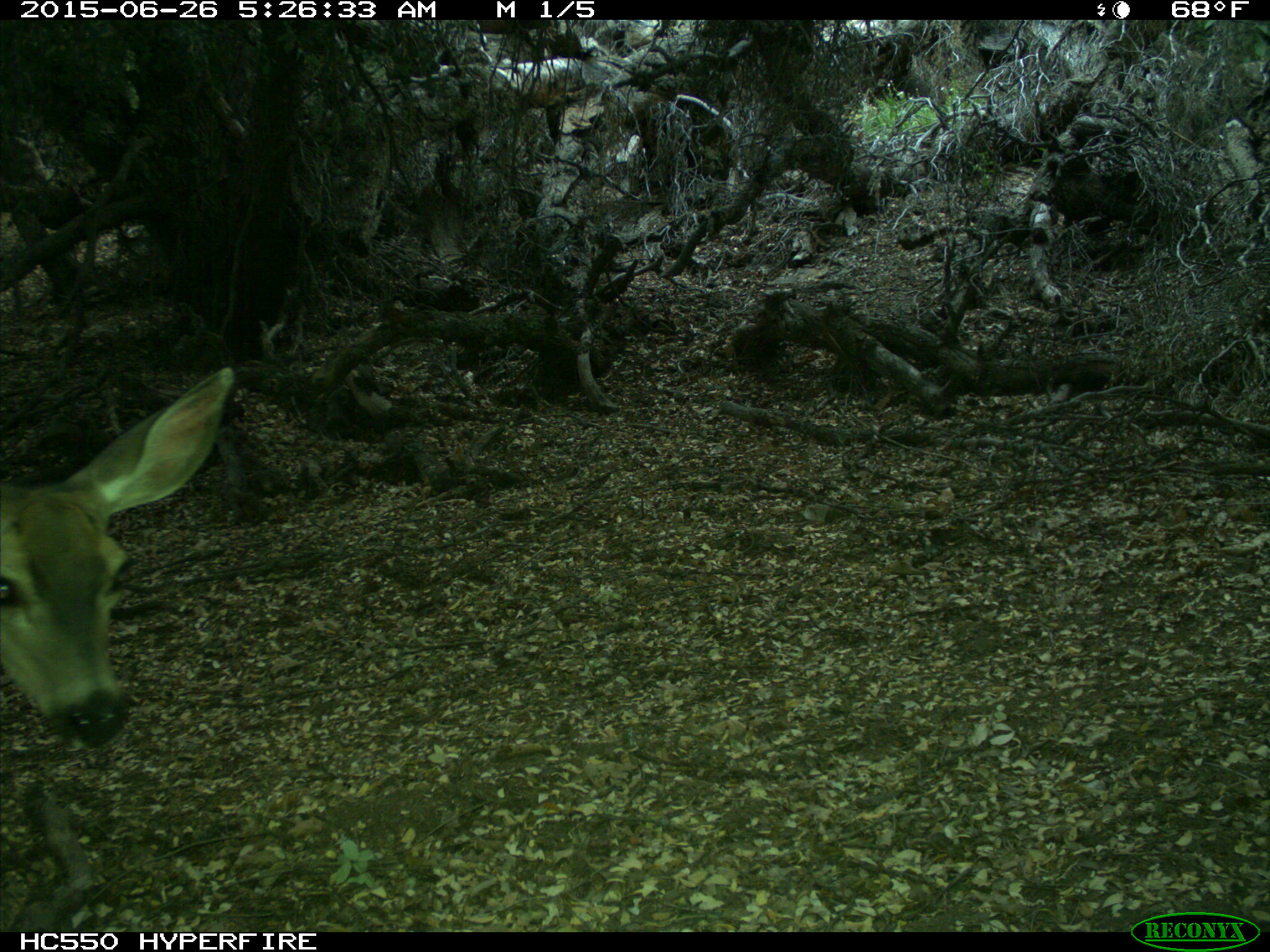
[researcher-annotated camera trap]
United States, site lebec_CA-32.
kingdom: Animalia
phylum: Chordata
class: Mammalia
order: Artiodactyla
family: Cervidae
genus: Odocoileus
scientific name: Odocoileus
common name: deer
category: unidentified deer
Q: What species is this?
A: Unidentified deer (deer) (Odocoileus).